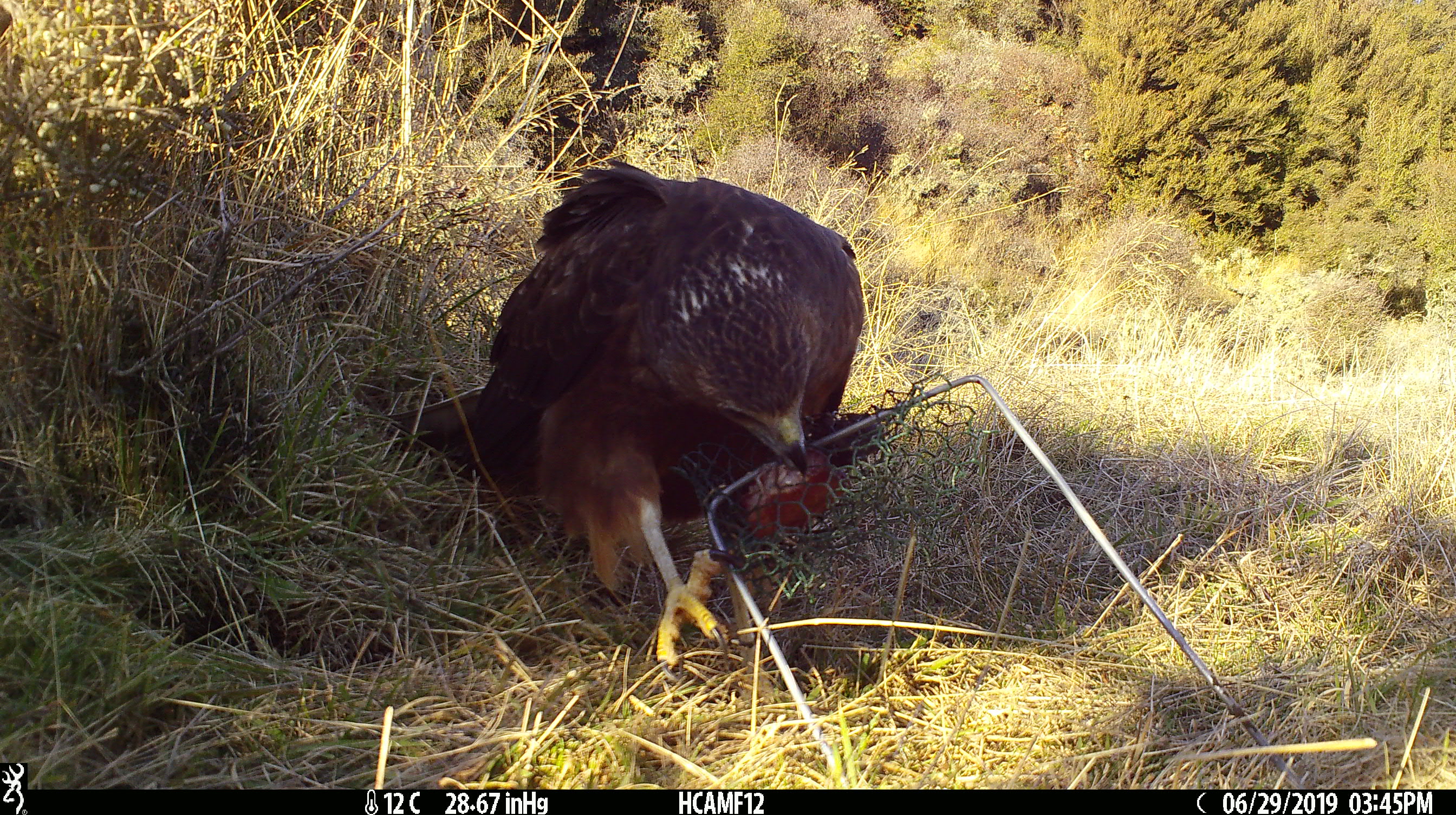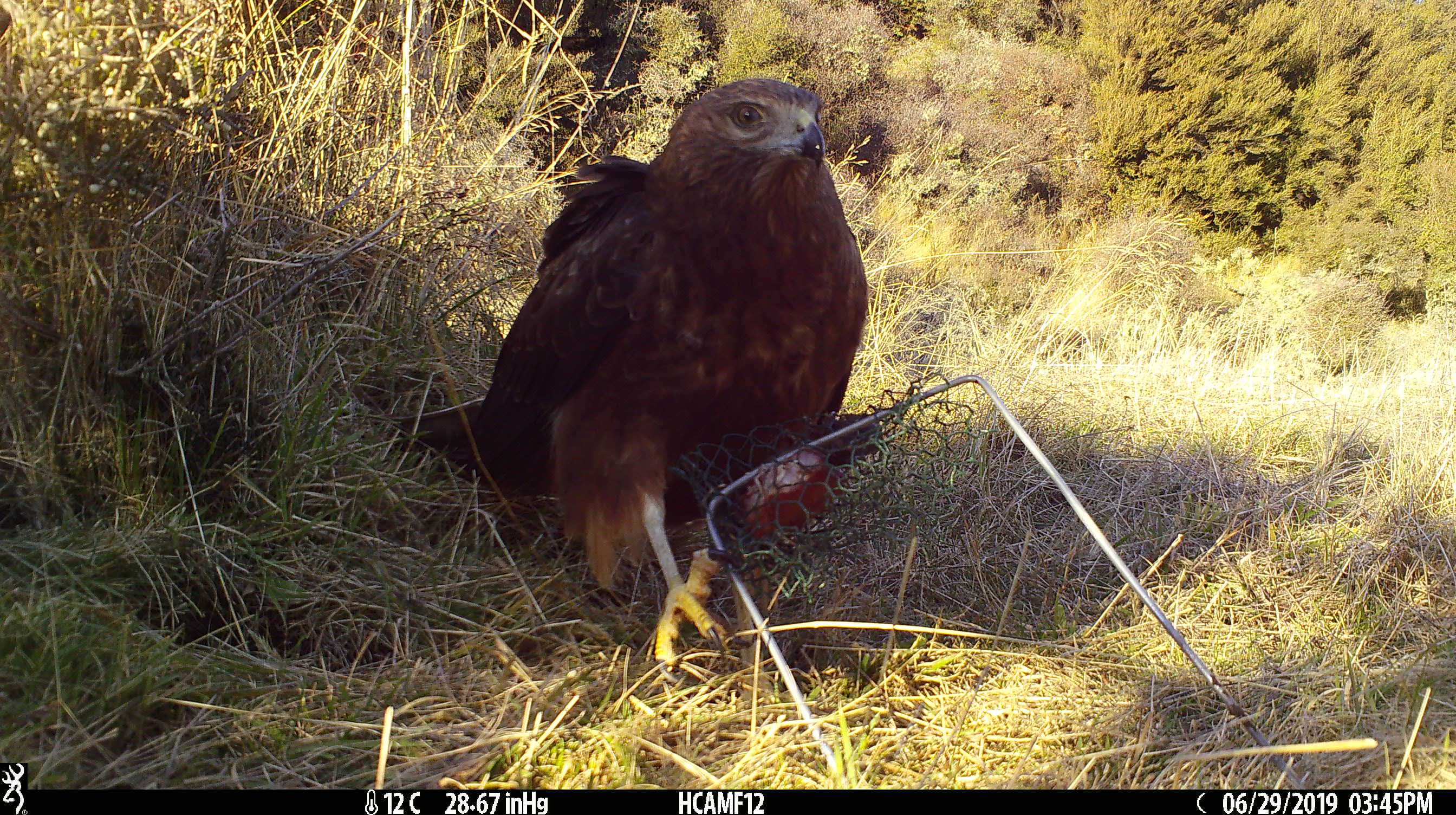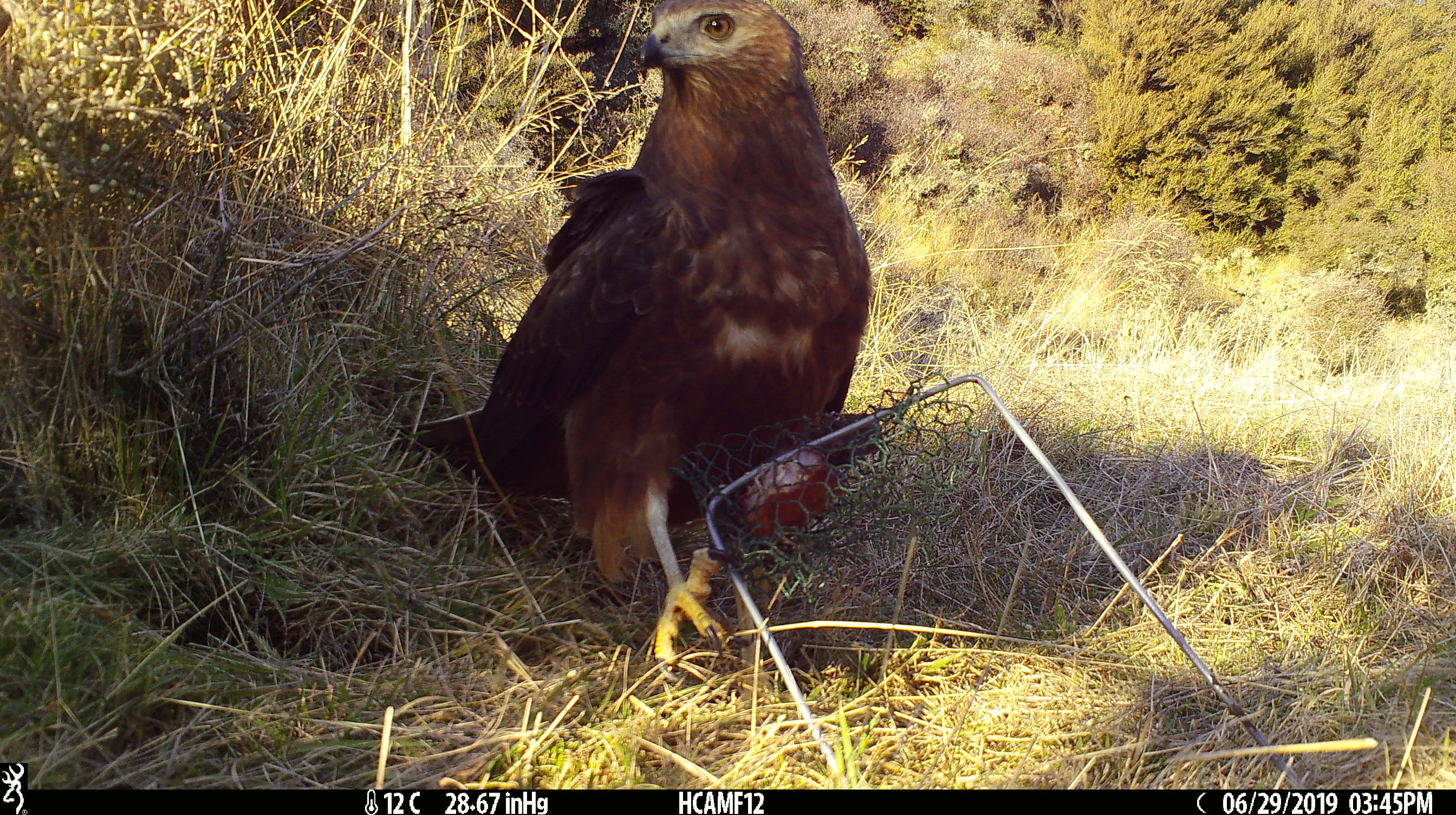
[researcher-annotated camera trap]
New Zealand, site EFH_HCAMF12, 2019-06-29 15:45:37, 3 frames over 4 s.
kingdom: Animalia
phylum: Chordata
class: Aves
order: Accipitriformes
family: Accipitridae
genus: Circus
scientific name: Circus approximans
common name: swamp harrier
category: harrier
Harrier (swamp harrier) (Circus approximans).